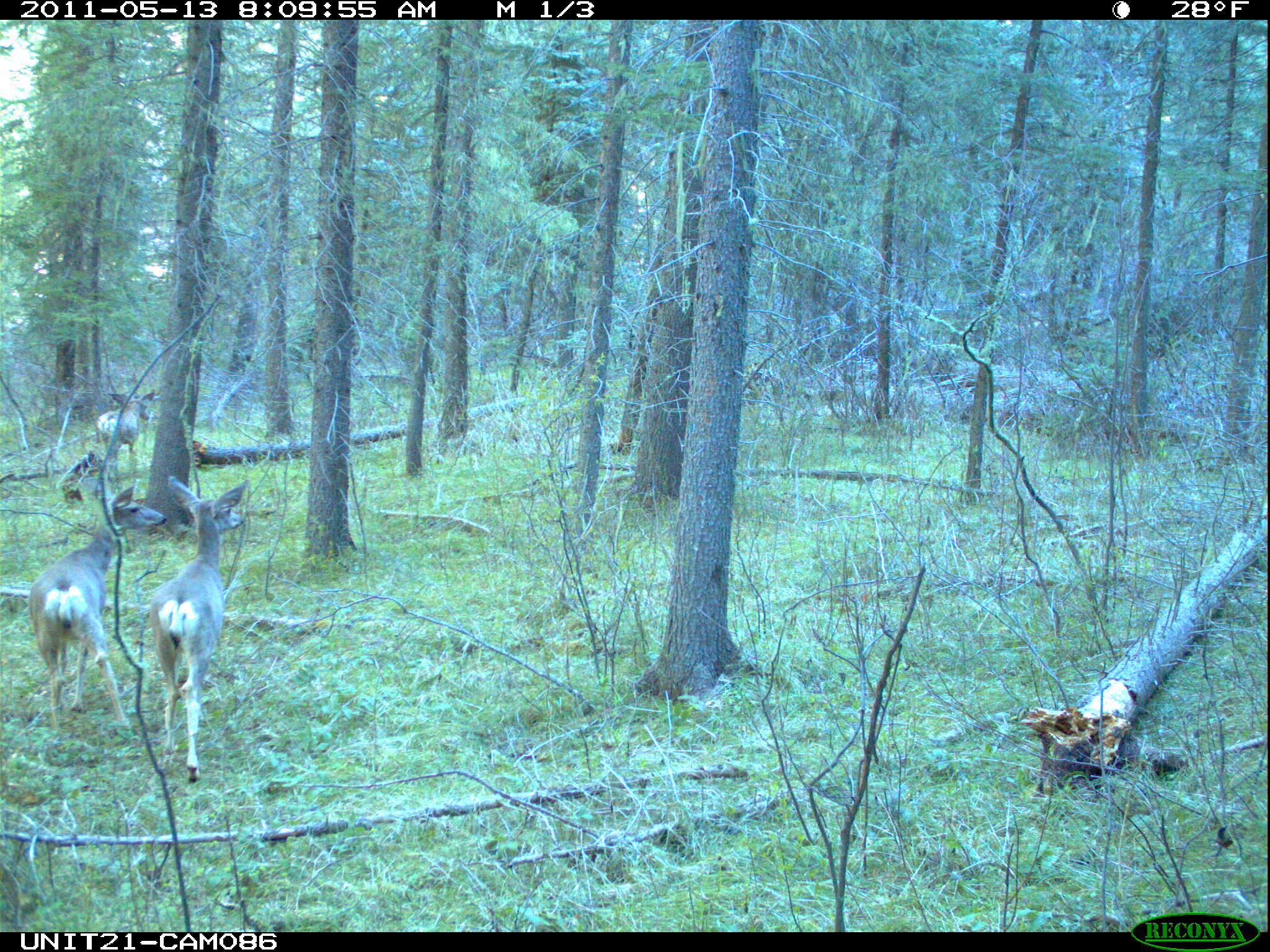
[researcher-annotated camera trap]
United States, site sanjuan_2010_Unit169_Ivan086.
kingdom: Animalia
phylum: Chordata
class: Mammalia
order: Artiodactyla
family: Cervidae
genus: Odocoileus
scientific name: Odocoileus hemionus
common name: mule deer